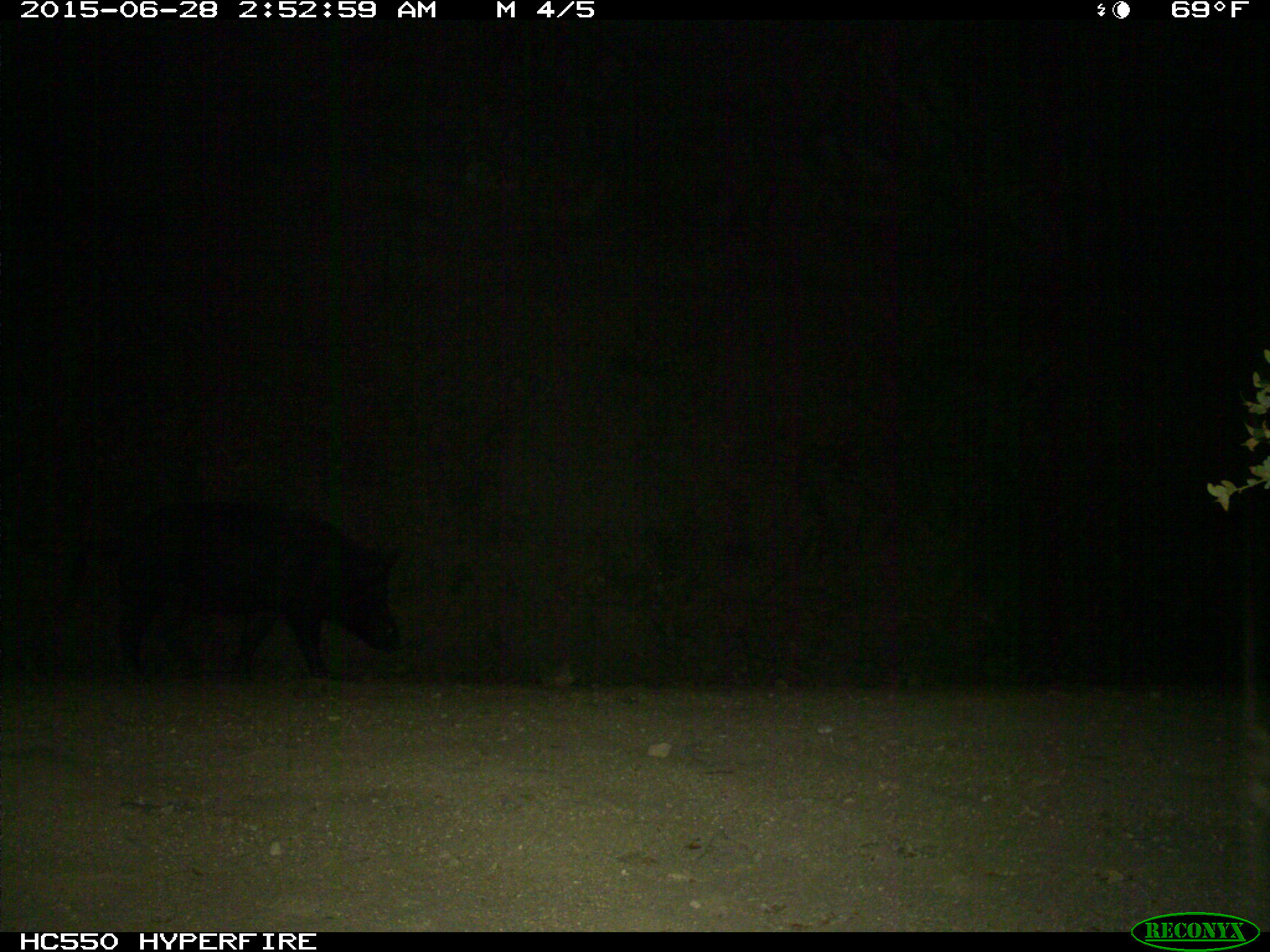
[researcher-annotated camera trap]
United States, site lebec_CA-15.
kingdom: Animalia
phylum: Chordata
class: Mammalia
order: Artiodactyla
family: Suidae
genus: Sus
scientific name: Sus scrofa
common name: wild boar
Sus scrofa (wild boar).